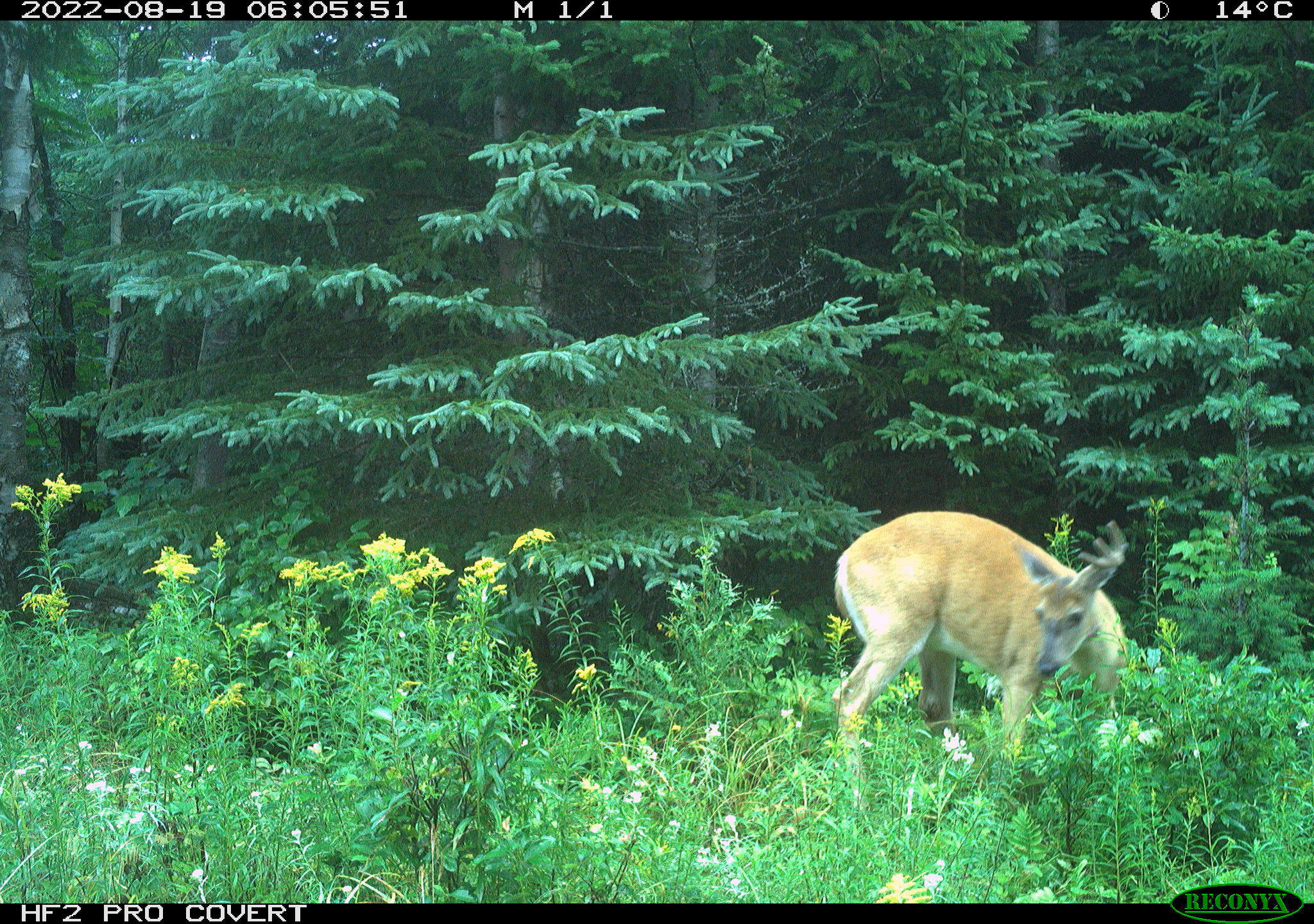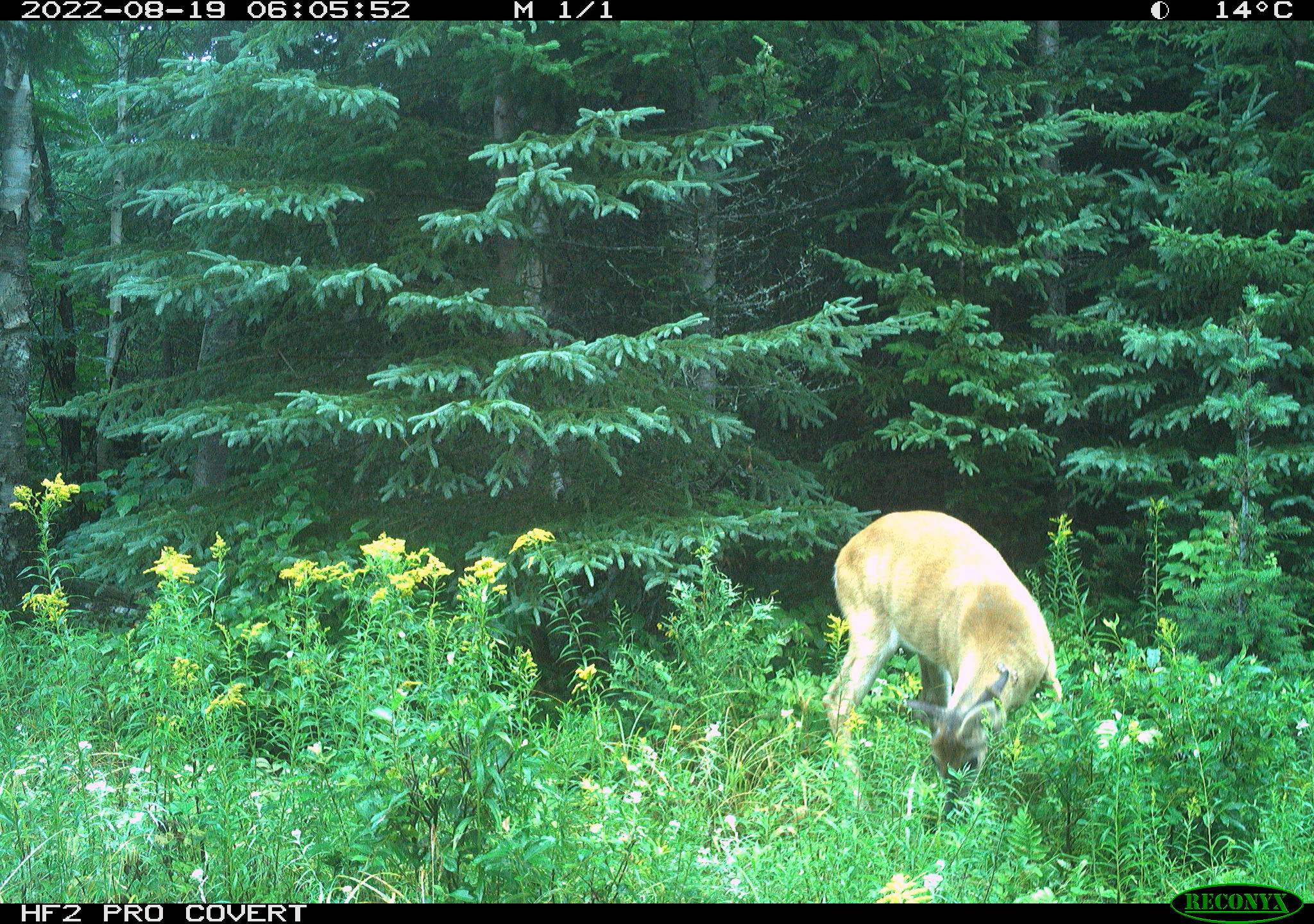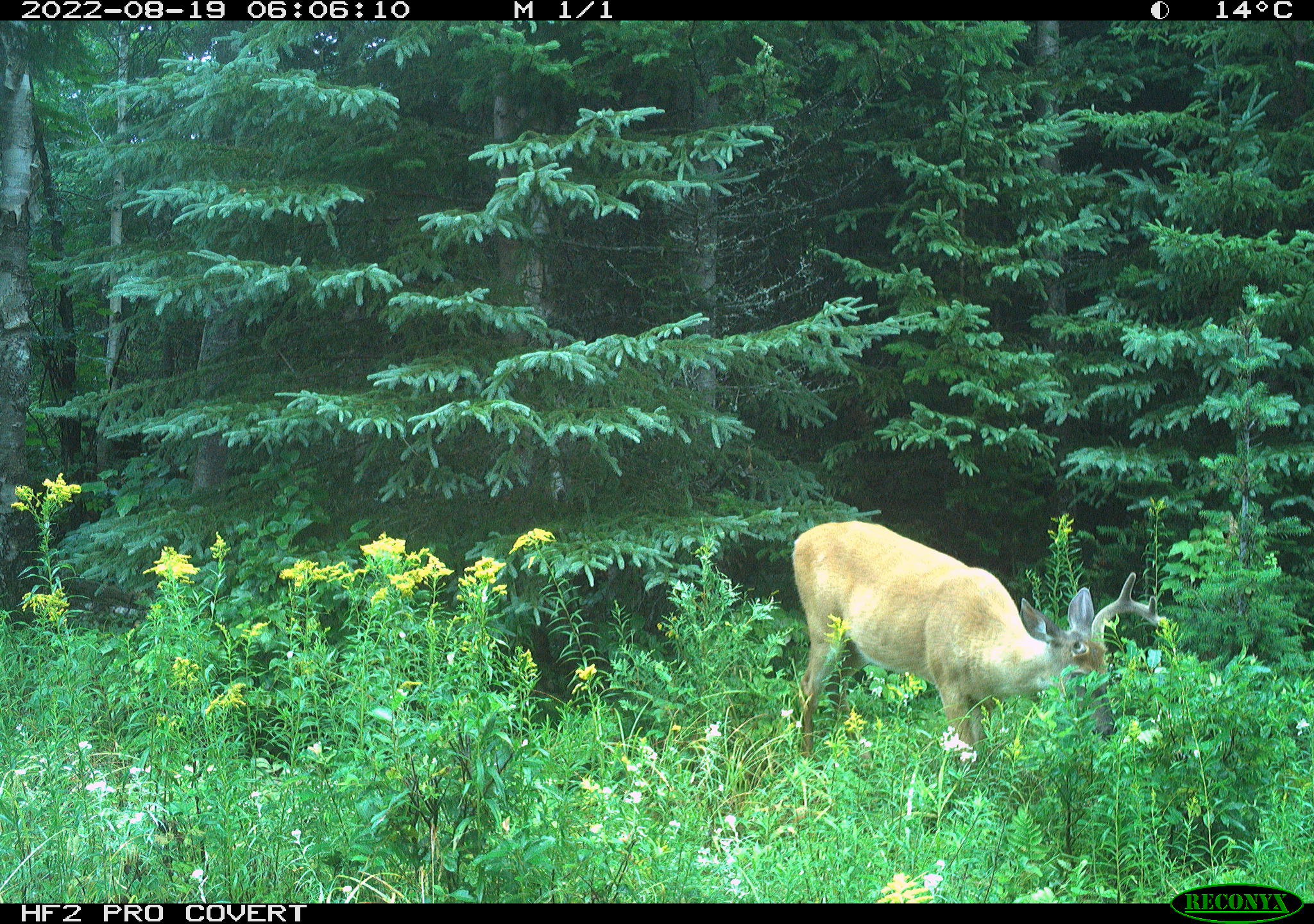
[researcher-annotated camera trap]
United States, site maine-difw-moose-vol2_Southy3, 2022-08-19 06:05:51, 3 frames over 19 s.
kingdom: Animalia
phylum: Chordata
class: Mammalia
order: Artiodactyla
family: Cervidae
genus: Odocoileus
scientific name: Odocoileus virginianus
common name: white-tailed deer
White-tailed deer (Odocoileus virginianus).